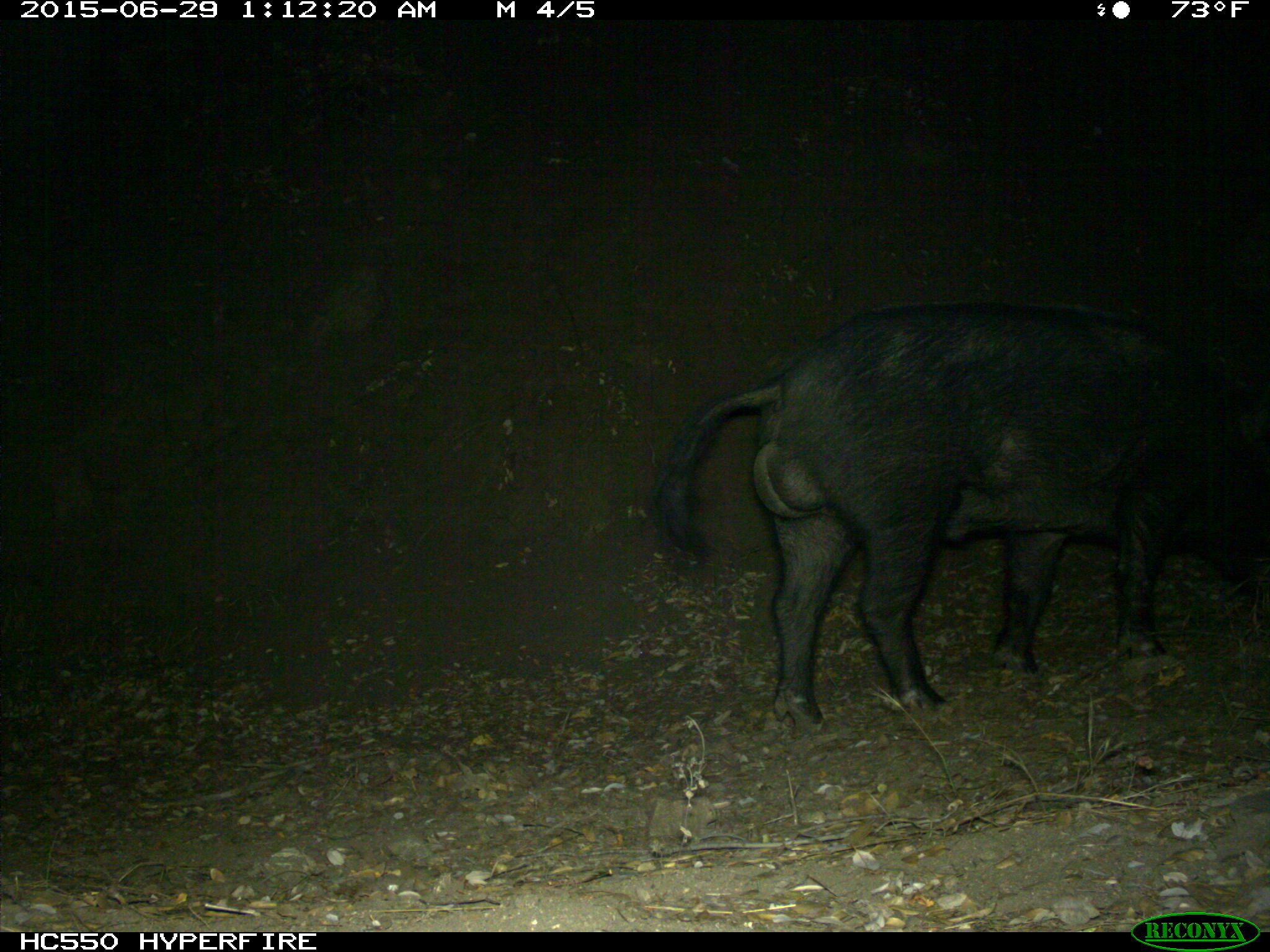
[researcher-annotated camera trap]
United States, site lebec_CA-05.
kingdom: Animalia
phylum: Chordata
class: Mammalia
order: Artiodactyla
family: Suidae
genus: Sus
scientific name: Sus scrofa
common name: wild boar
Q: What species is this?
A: Sus scrofa (wild boar).